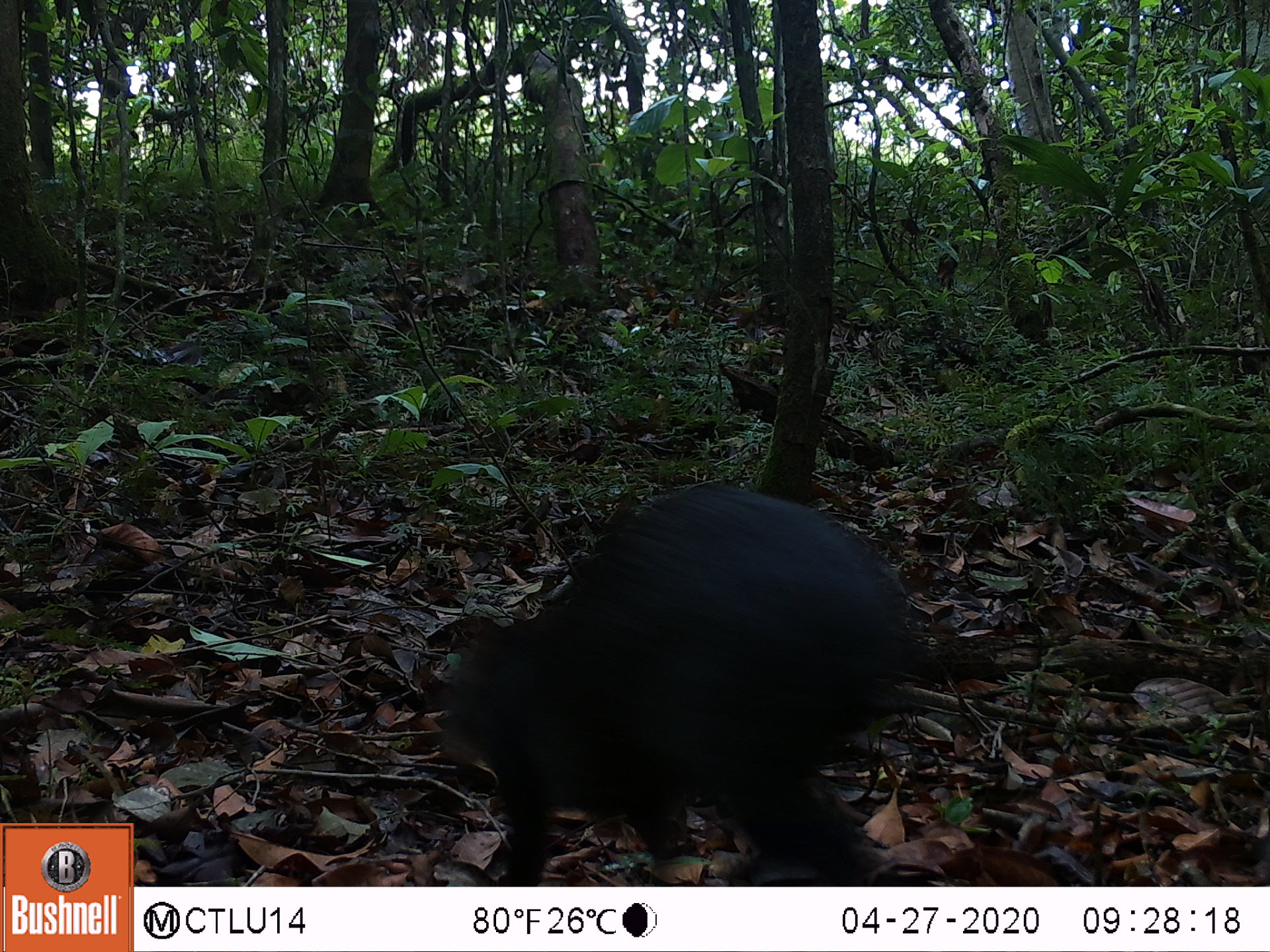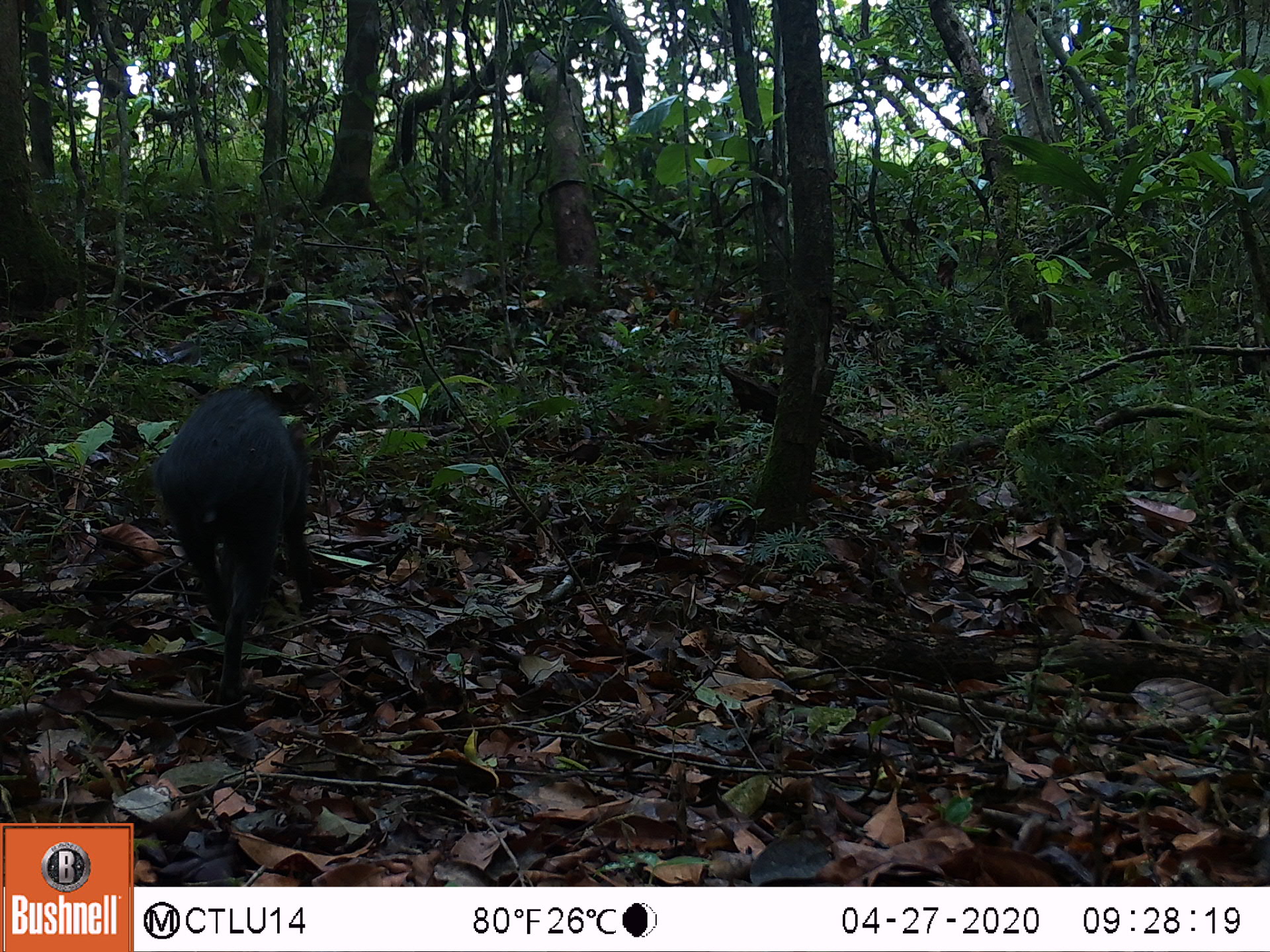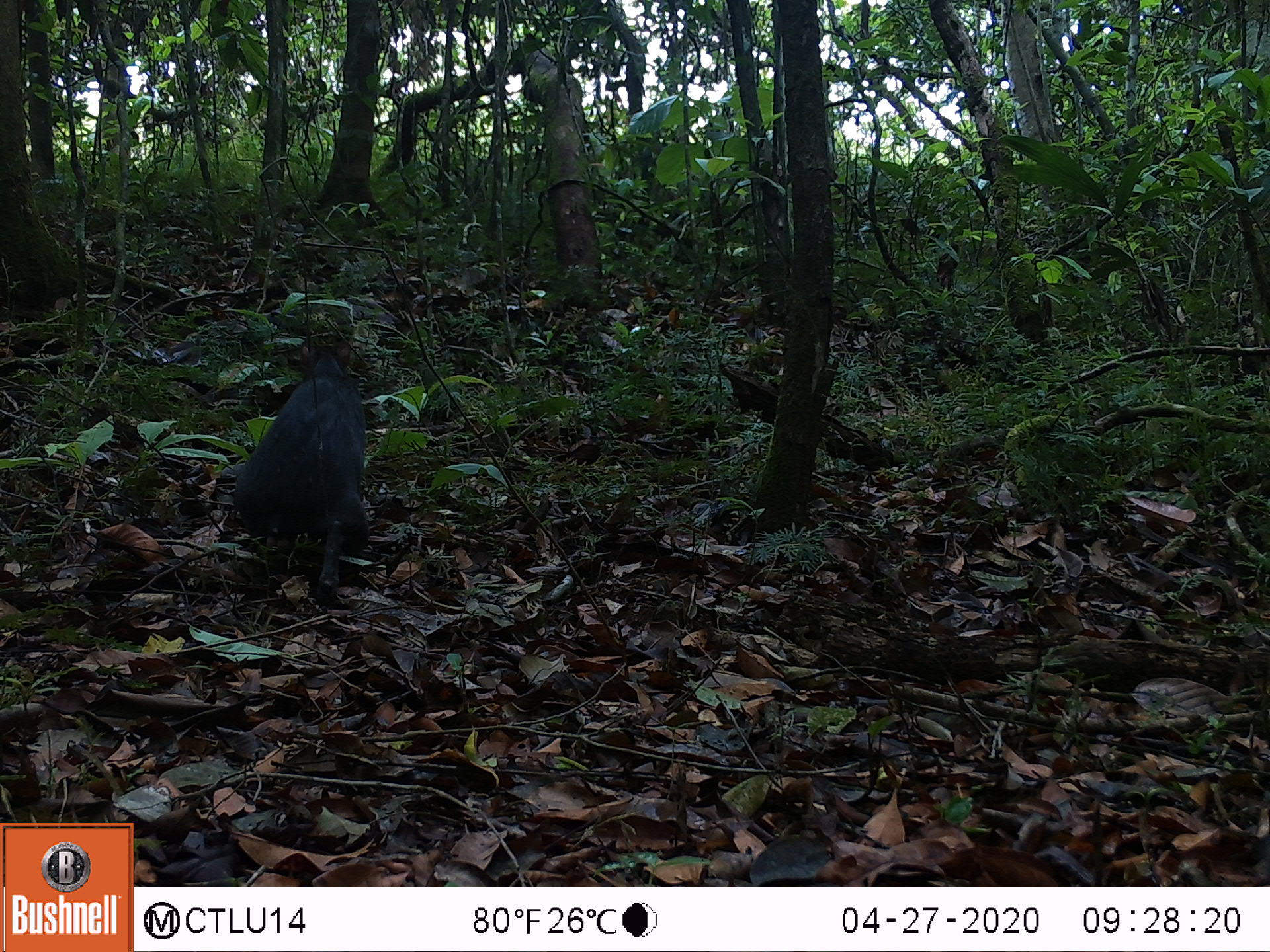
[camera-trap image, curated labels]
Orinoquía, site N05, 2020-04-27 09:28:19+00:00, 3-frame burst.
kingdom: Animalia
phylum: Chordata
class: Mammalia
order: Rodentia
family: Dasyproctidae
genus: Dasyprocta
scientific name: Dasyprocta fuliginosa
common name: black agouti